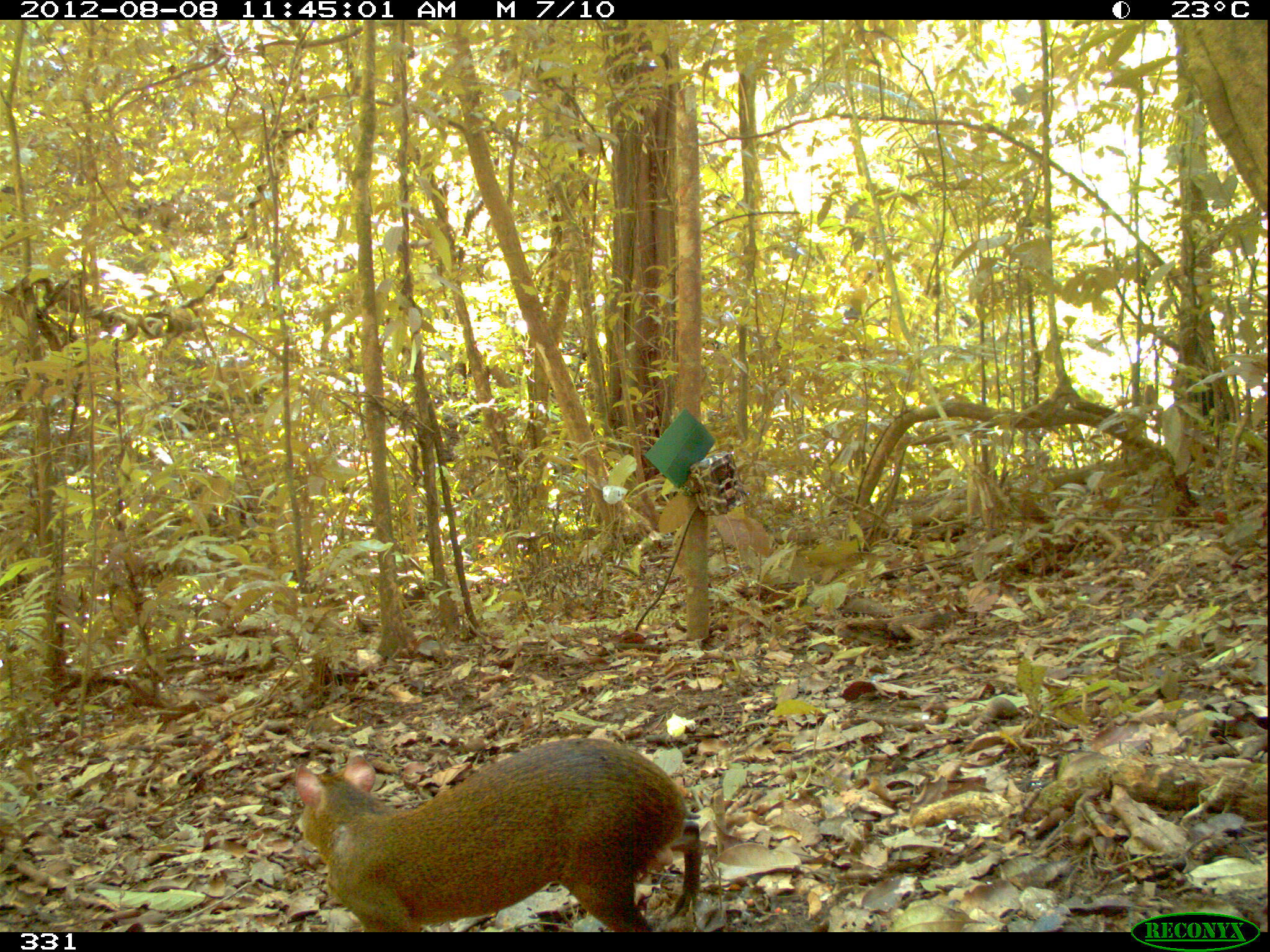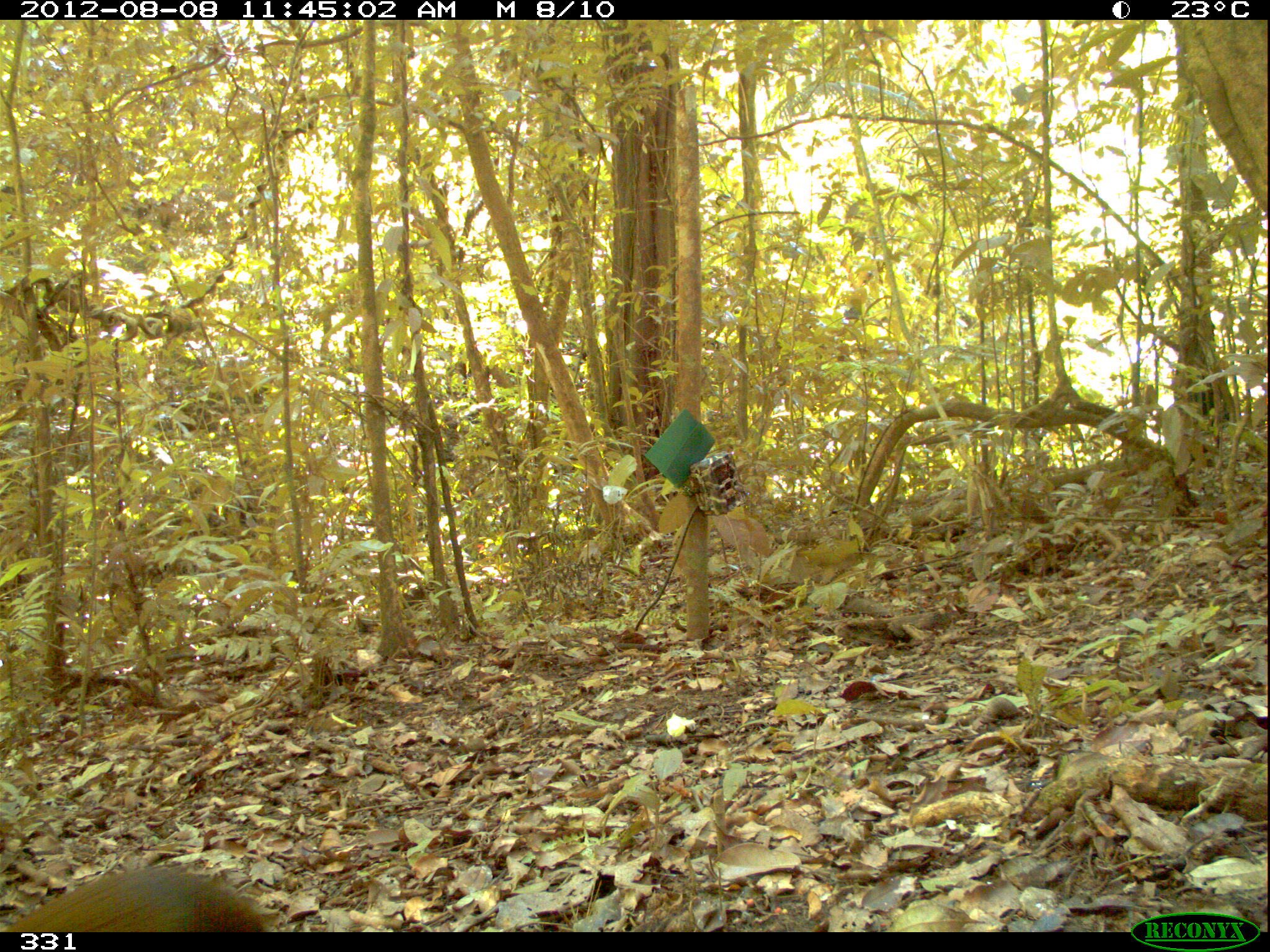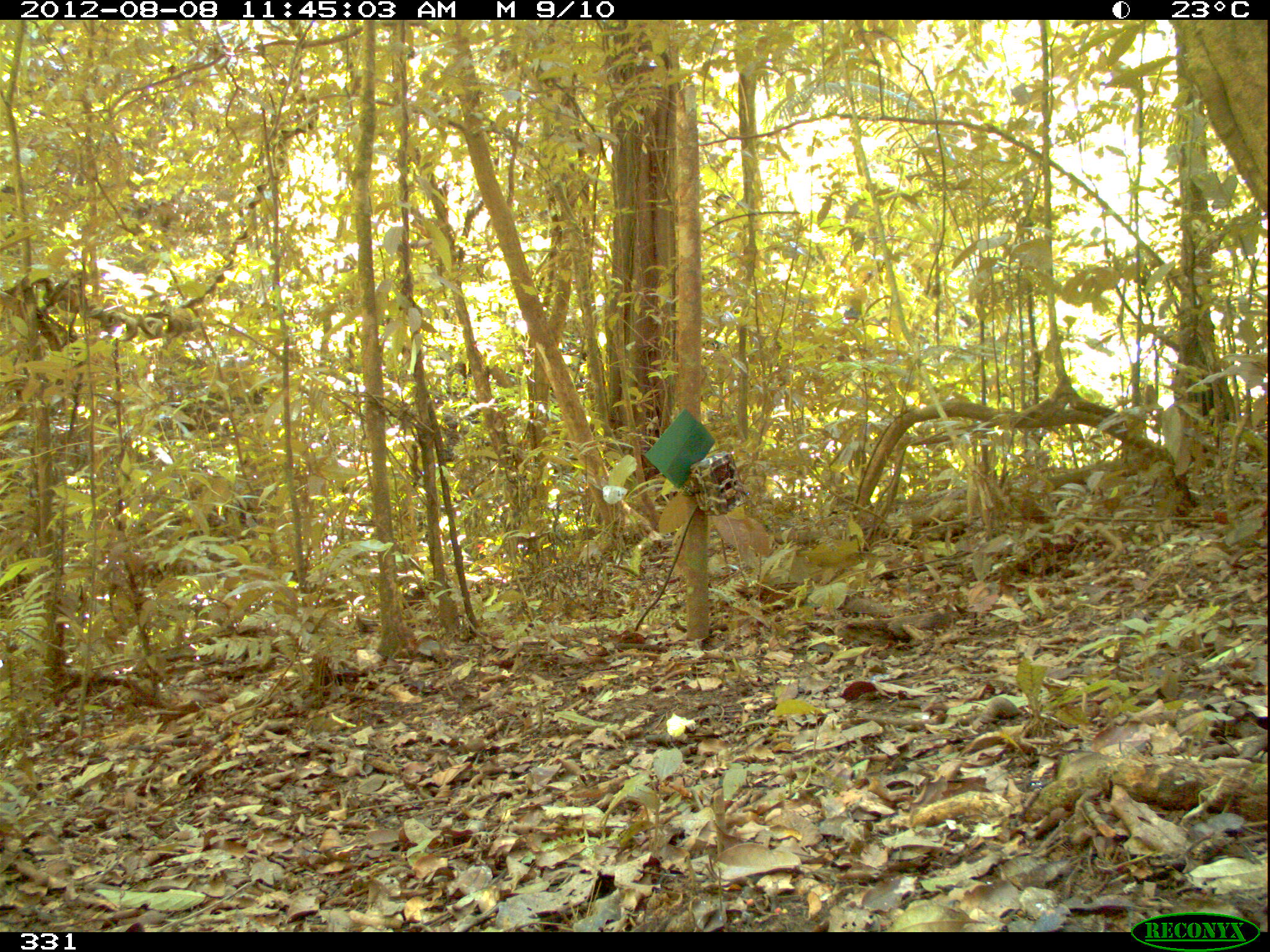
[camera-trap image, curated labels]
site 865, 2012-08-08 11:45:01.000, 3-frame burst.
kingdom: Animalia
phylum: Chordata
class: Mammalia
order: Rodentia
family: Dasyproctidae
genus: Dasyprocta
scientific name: Dasyprocta punctata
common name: central american agouti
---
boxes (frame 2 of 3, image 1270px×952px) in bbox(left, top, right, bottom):
dasyprocta punctata: bbox(0, 863, 269, 931)